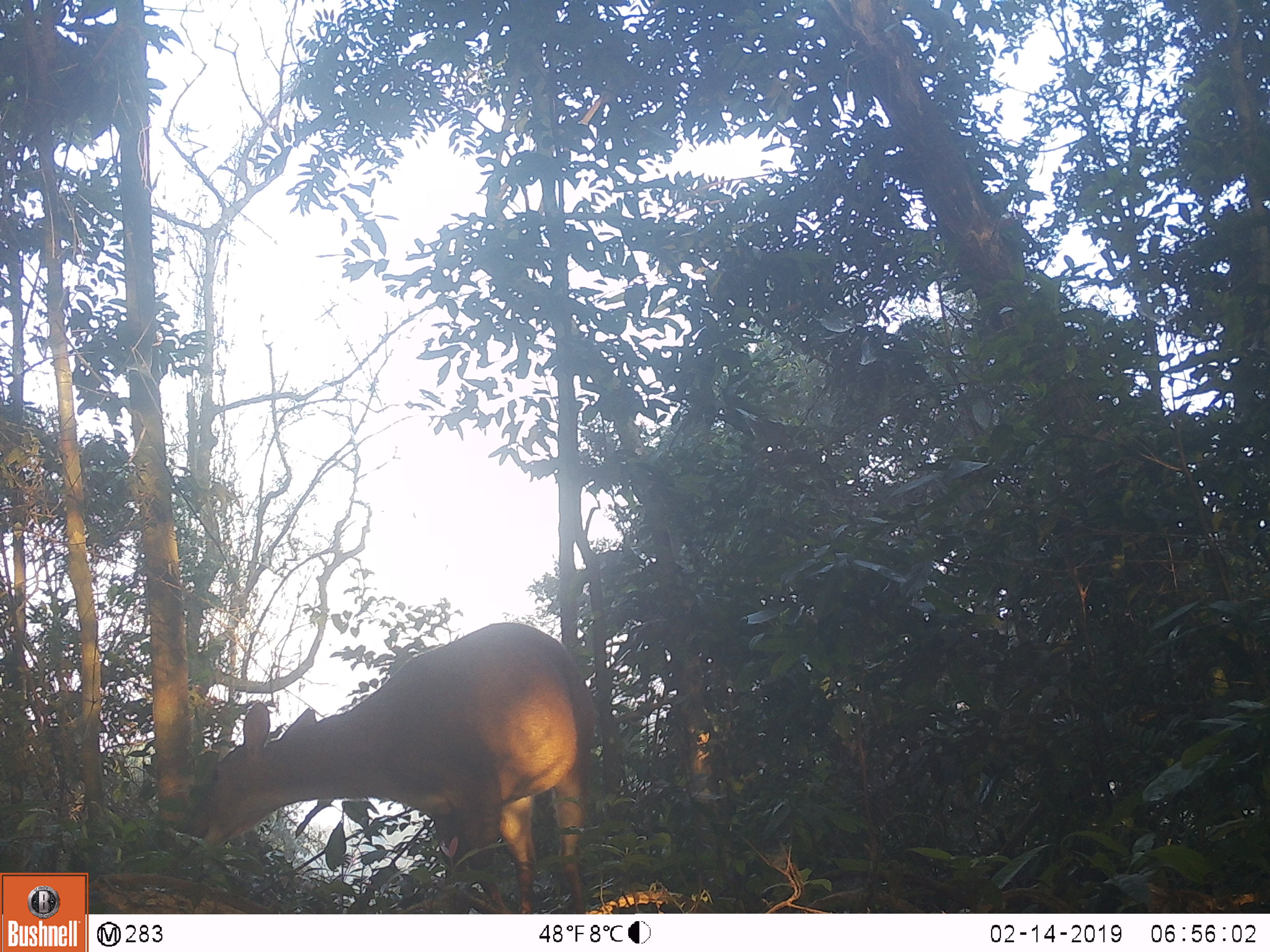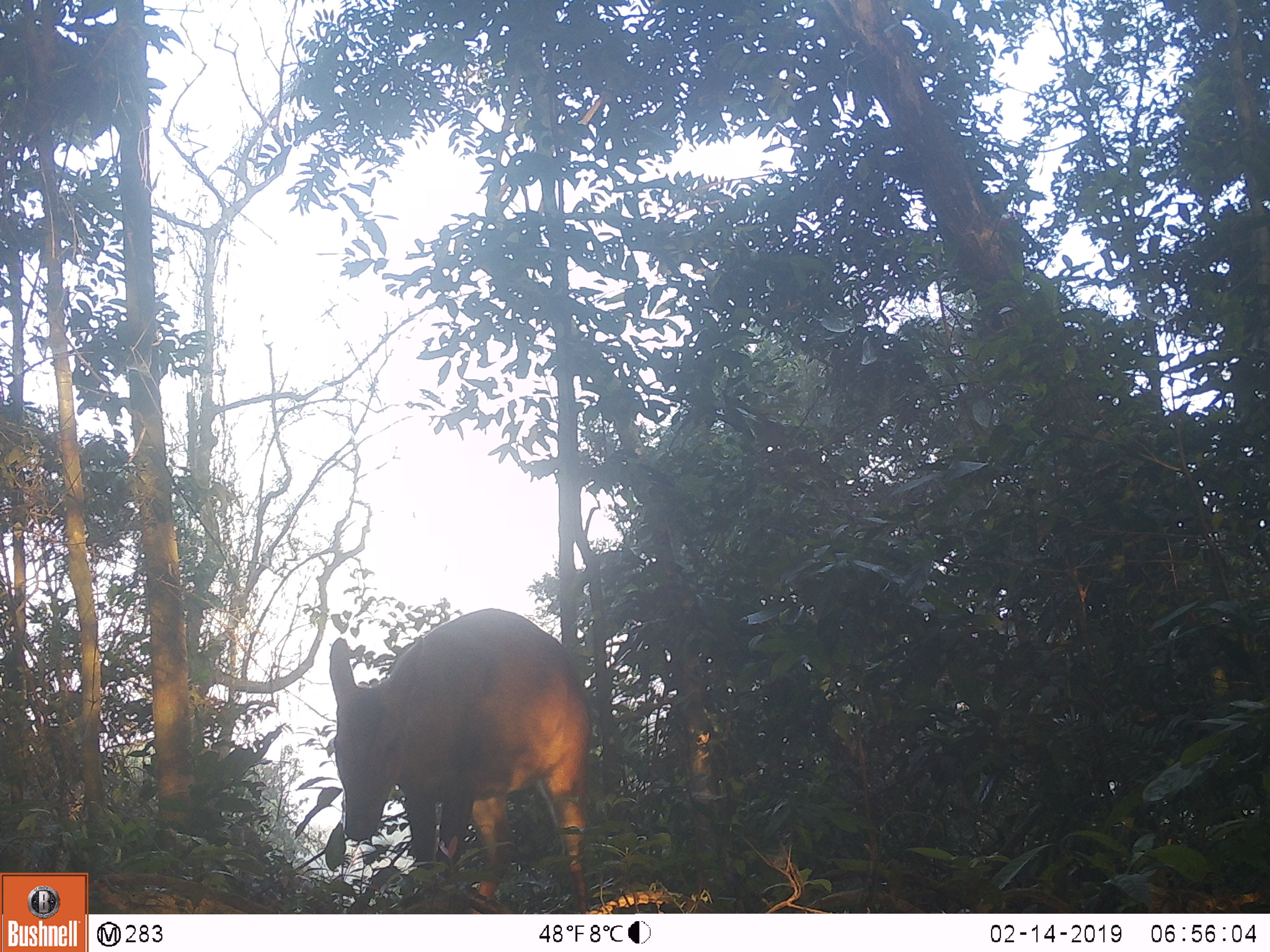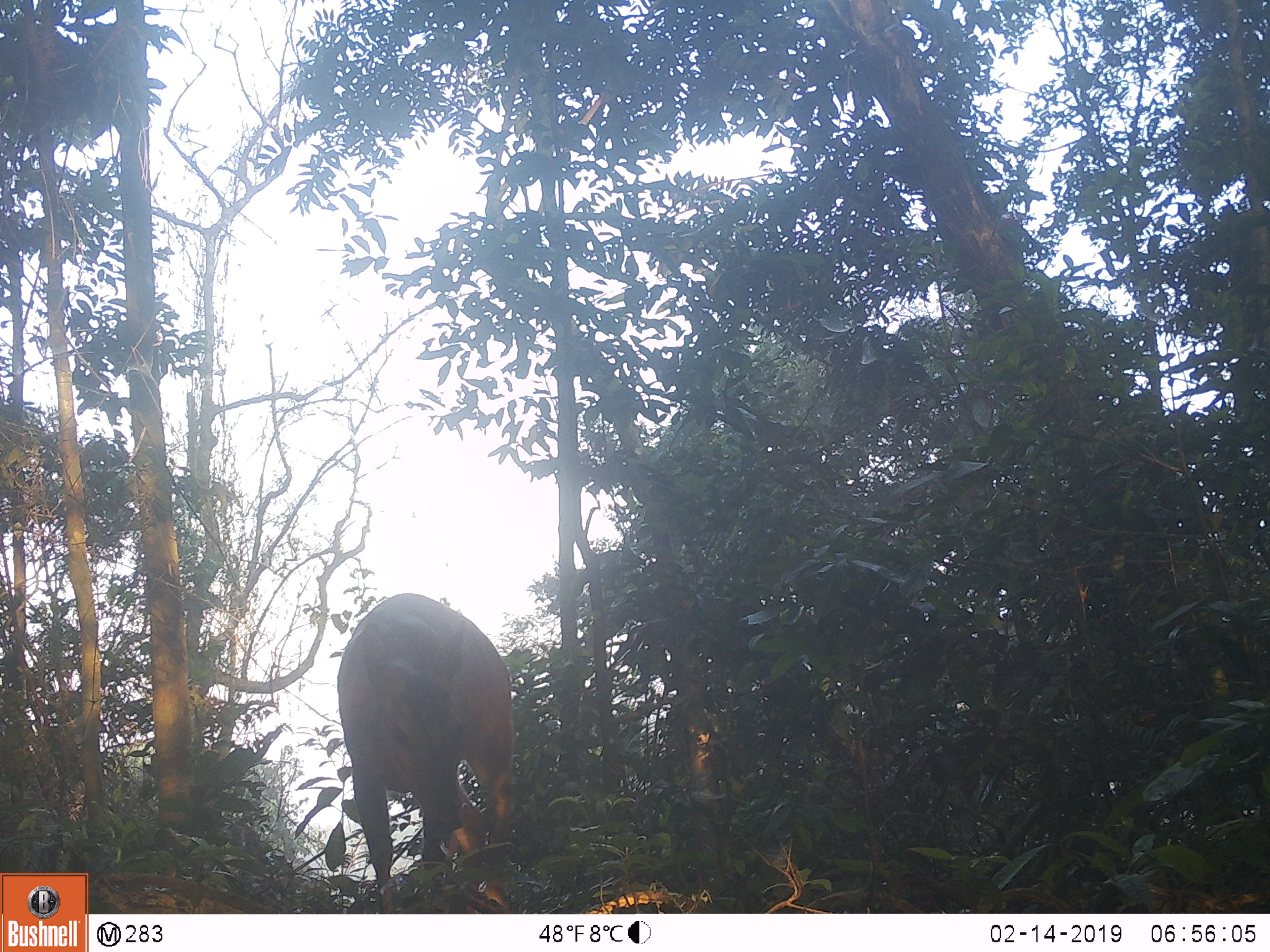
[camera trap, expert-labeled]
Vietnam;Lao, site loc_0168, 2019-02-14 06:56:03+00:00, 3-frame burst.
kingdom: Animalia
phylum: Chordata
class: Mammalia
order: Artiodactyla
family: Cervidae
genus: Muntiacus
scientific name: Muntiacus vuquangensis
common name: large-antlered muntjac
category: large antlered muntjac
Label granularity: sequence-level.